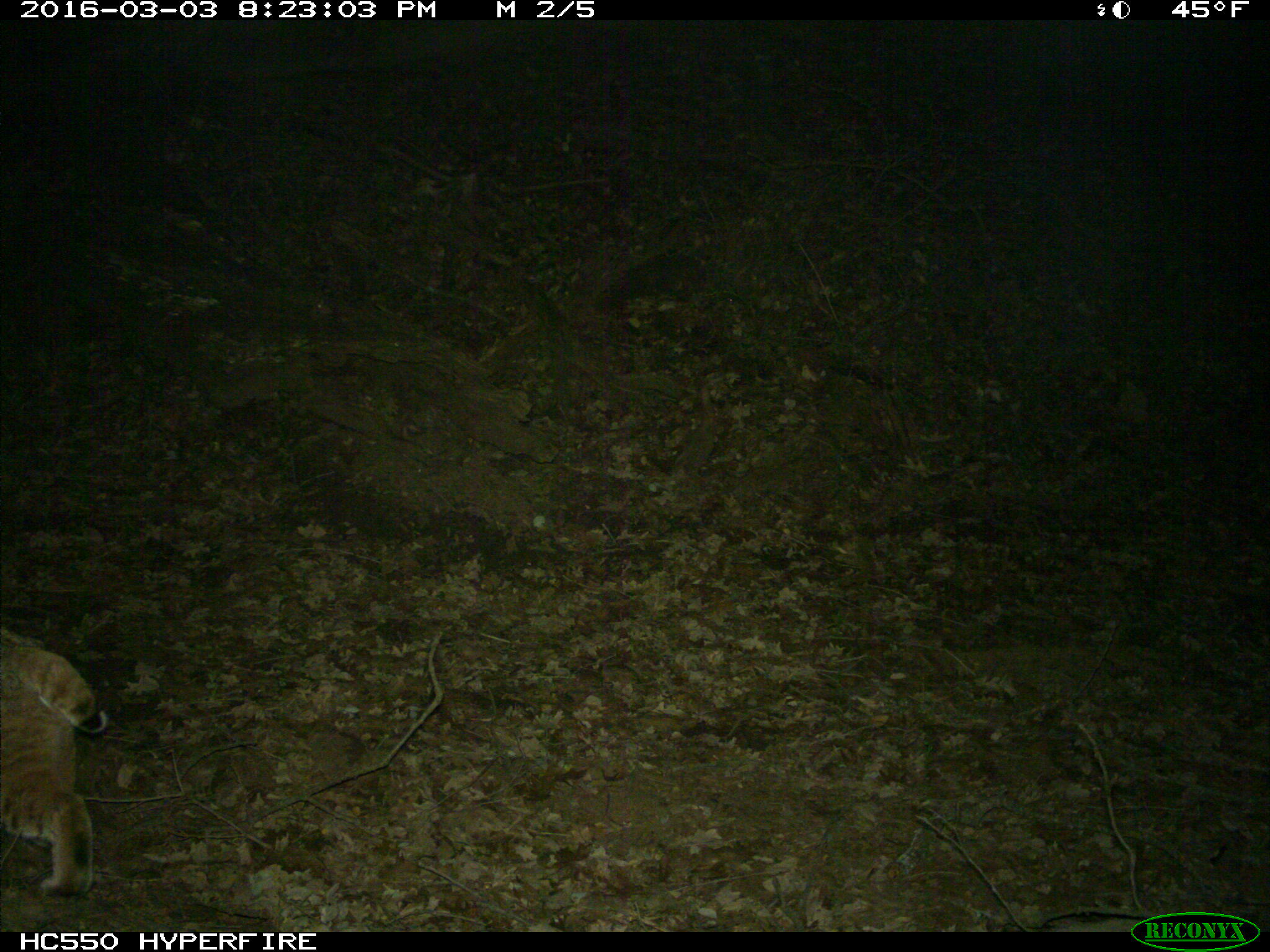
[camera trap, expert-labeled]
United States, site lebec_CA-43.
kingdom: Animalia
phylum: Chordata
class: Mammalia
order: Carnivora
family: Felidae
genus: Lynx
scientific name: Lynx rufus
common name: bobcat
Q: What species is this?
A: Lynx rufus (bobcat).